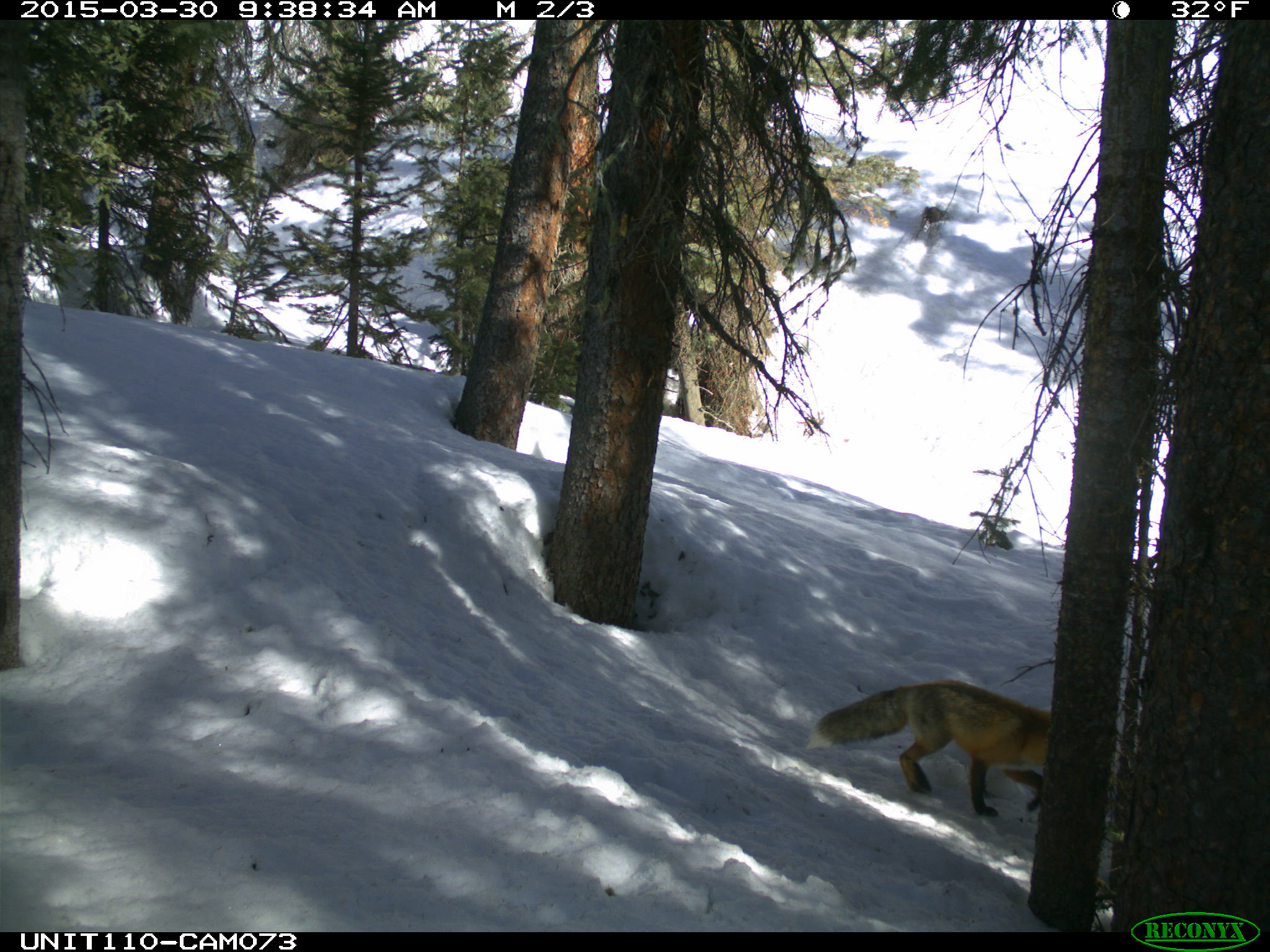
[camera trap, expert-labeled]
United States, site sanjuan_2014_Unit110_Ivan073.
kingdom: Animalia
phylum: Chordata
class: Mammalia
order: Carnivora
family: Canidae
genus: Vulpes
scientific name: Vulpes vulpes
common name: red fox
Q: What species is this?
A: Vulpes vulpes (red fox).